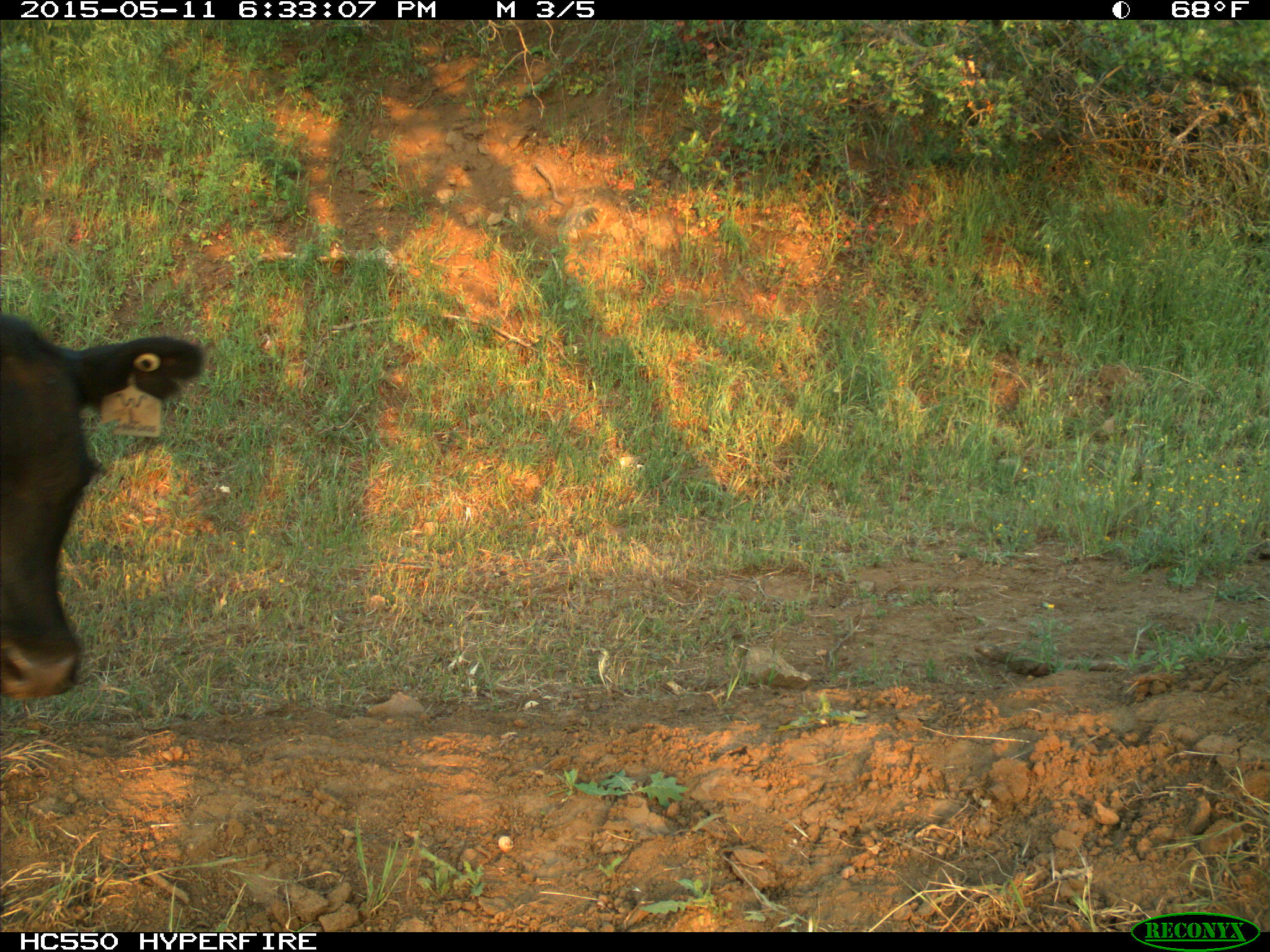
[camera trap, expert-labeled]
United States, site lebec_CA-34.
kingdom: Animalia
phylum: Chordata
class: Mammalia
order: Artiodactyla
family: Bovidae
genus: Bos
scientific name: Bos taurus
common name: domestic cow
Bos taurus (domestic cow).